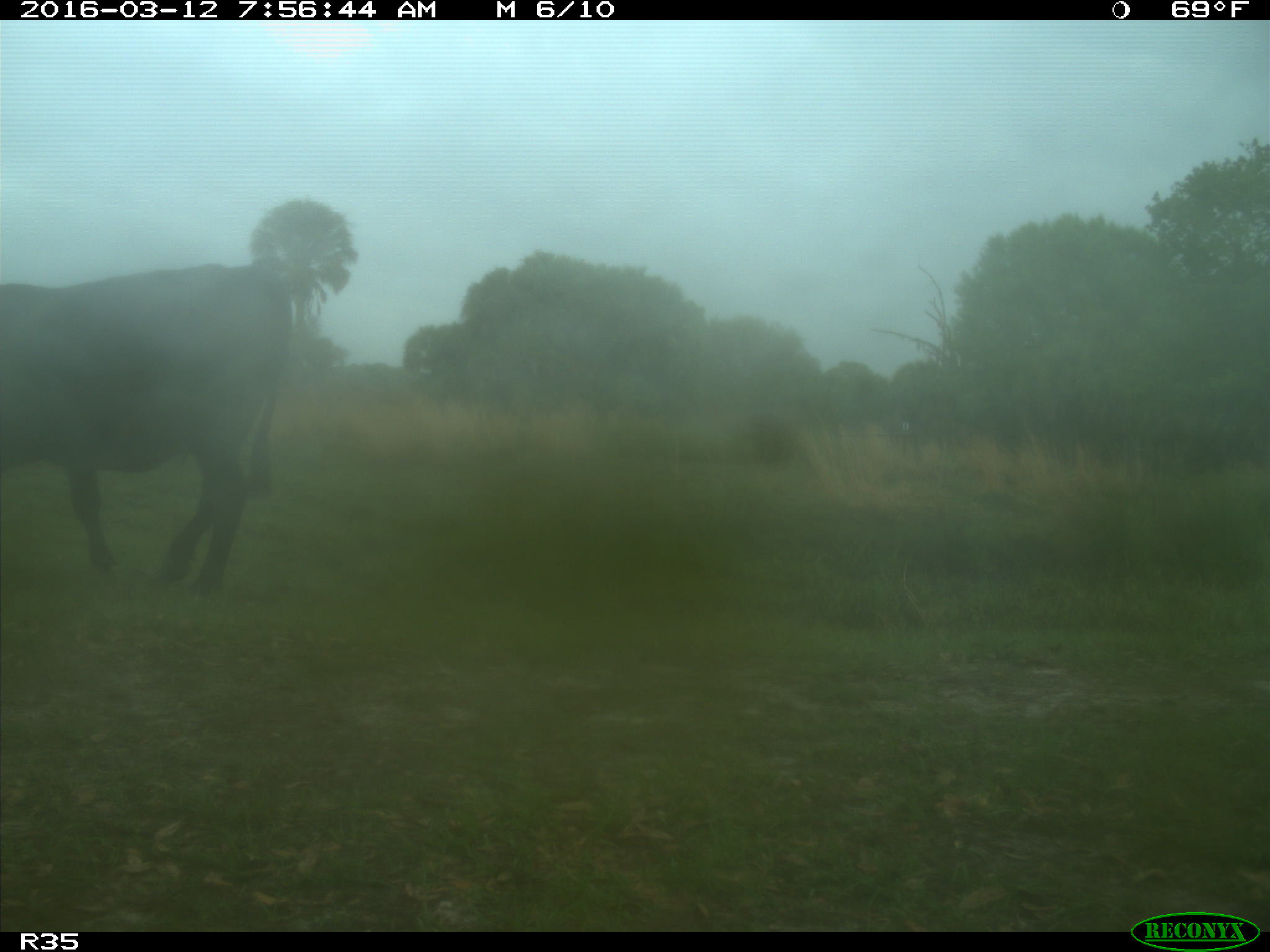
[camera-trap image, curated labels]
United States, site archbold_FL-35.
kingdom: Animalia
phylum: Chordata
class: Mammalia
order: Artiodactyla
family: Bovidae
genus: Bos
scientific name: Bos taurus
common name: domestic cow